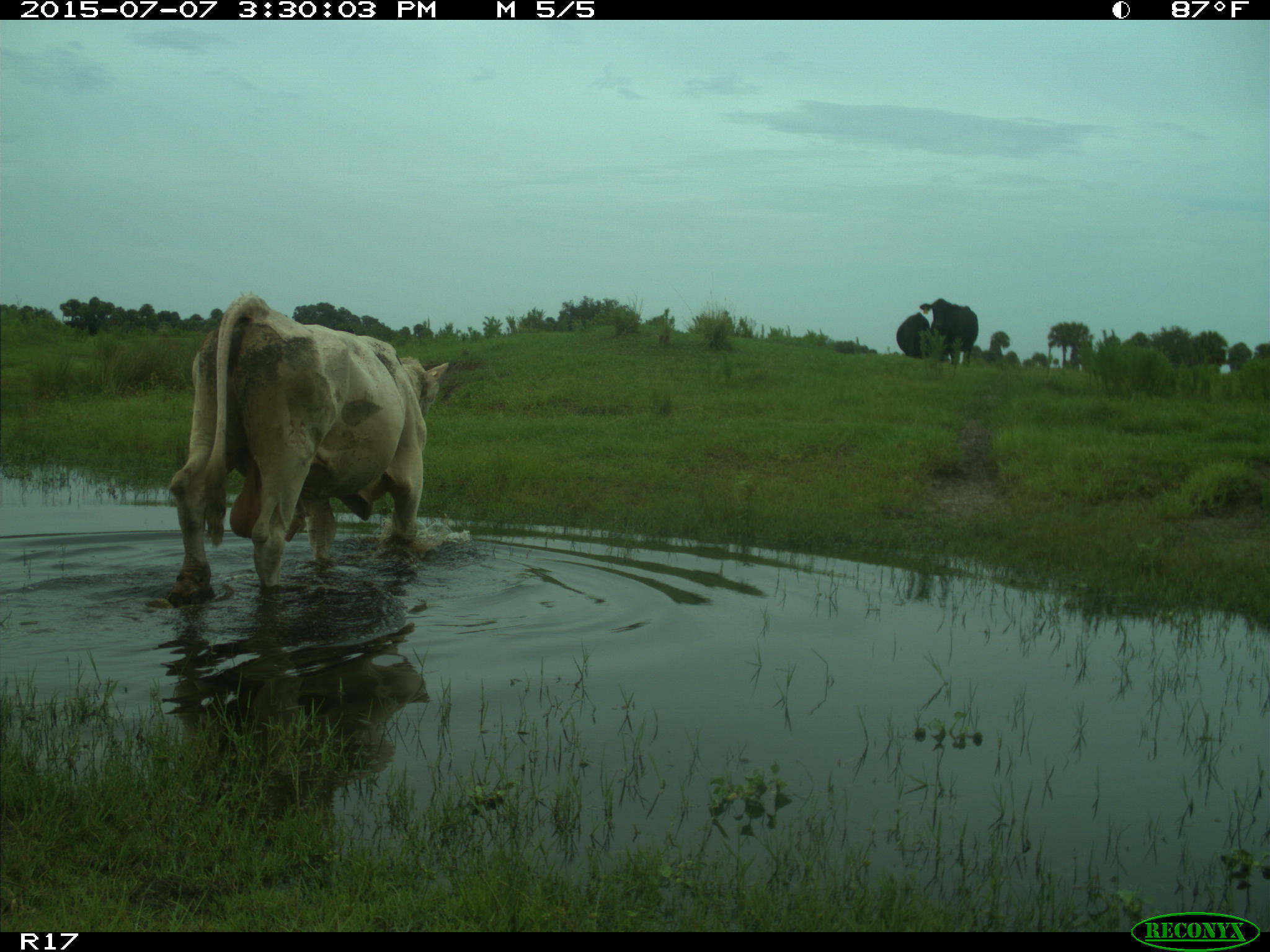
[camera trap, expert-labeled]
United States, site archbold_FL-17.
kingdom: Animalia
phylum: Chordata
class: Mammalia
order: Artiodactyla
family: Bovidae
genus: Bos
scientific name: Bos taurus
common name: domestic cow